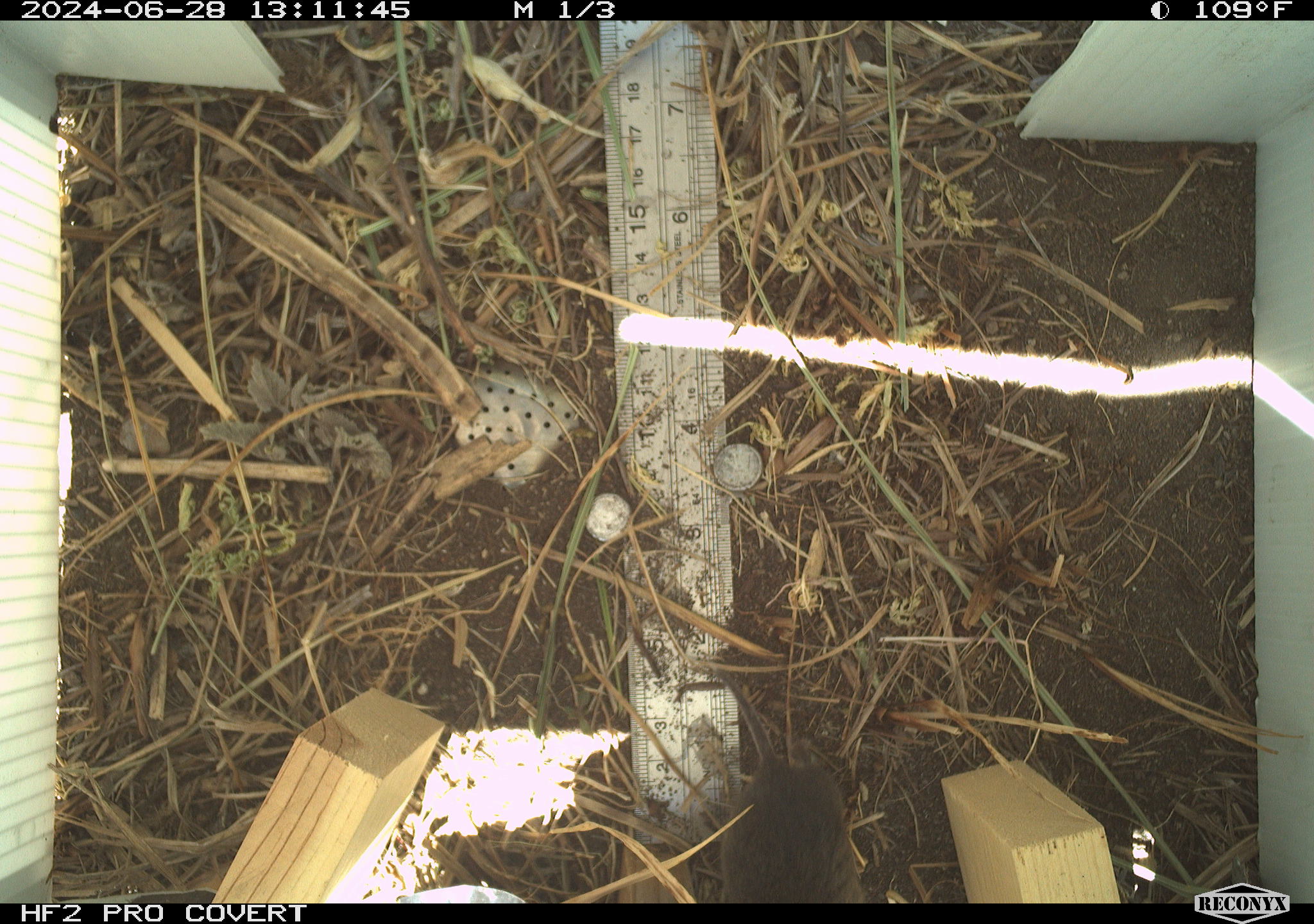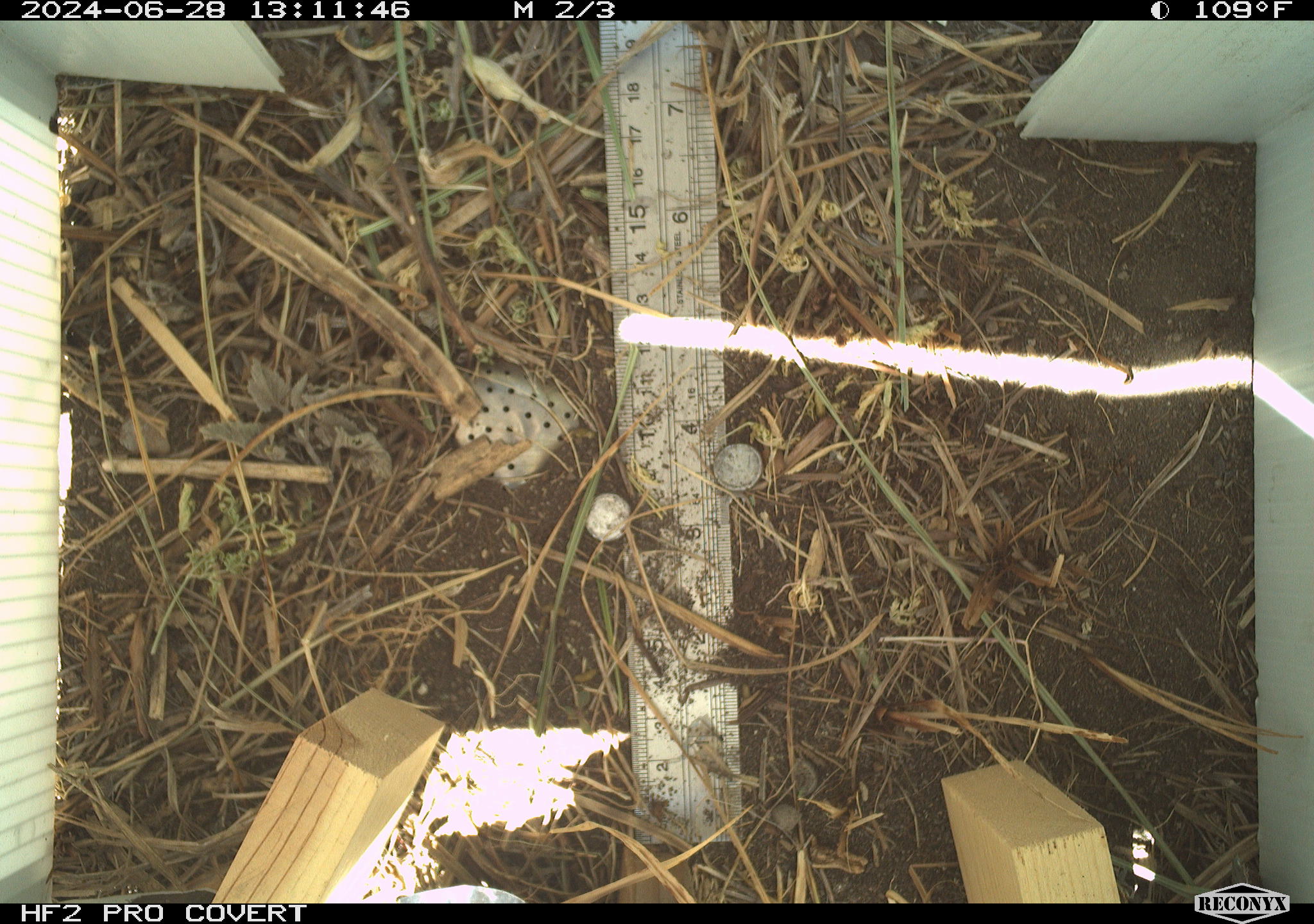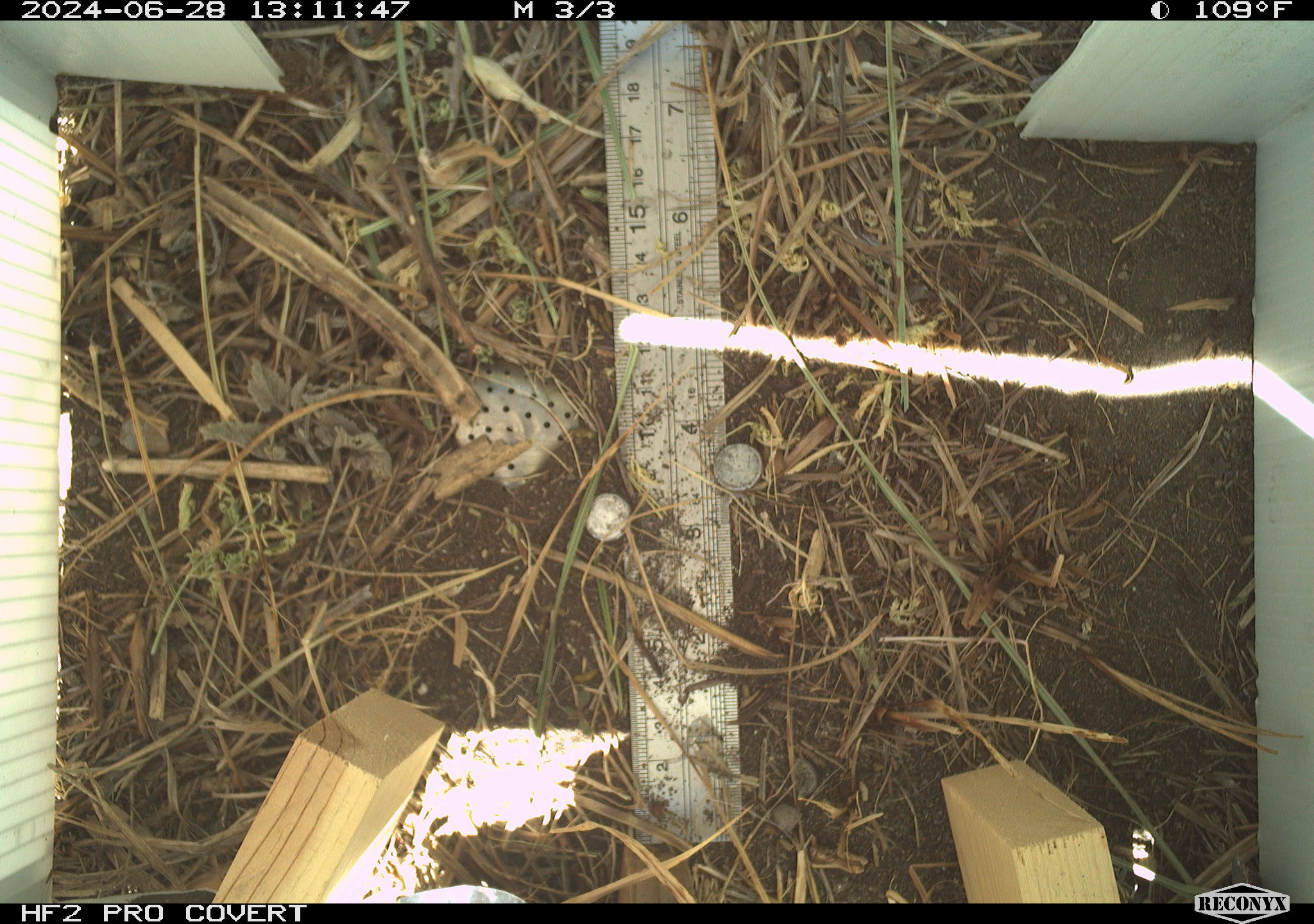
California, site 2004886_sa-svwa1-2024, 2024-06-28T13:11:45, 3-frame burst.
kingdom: Animalia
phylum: Chordata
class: Mammalia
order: Rodentia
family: Cricetidae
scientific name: Arvicolinae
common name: voles, lemmings, and muskrats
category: arvicolinae subfamily